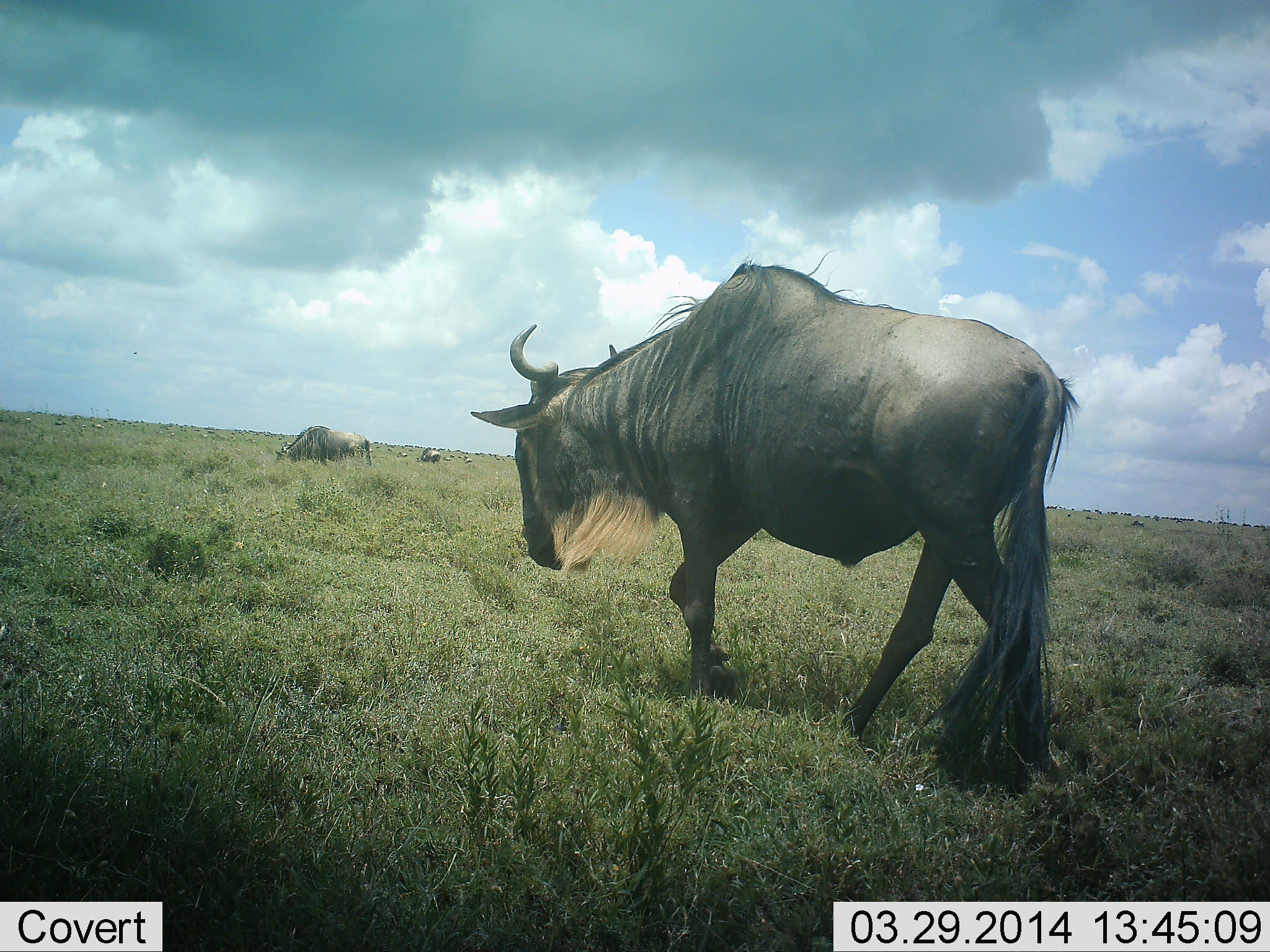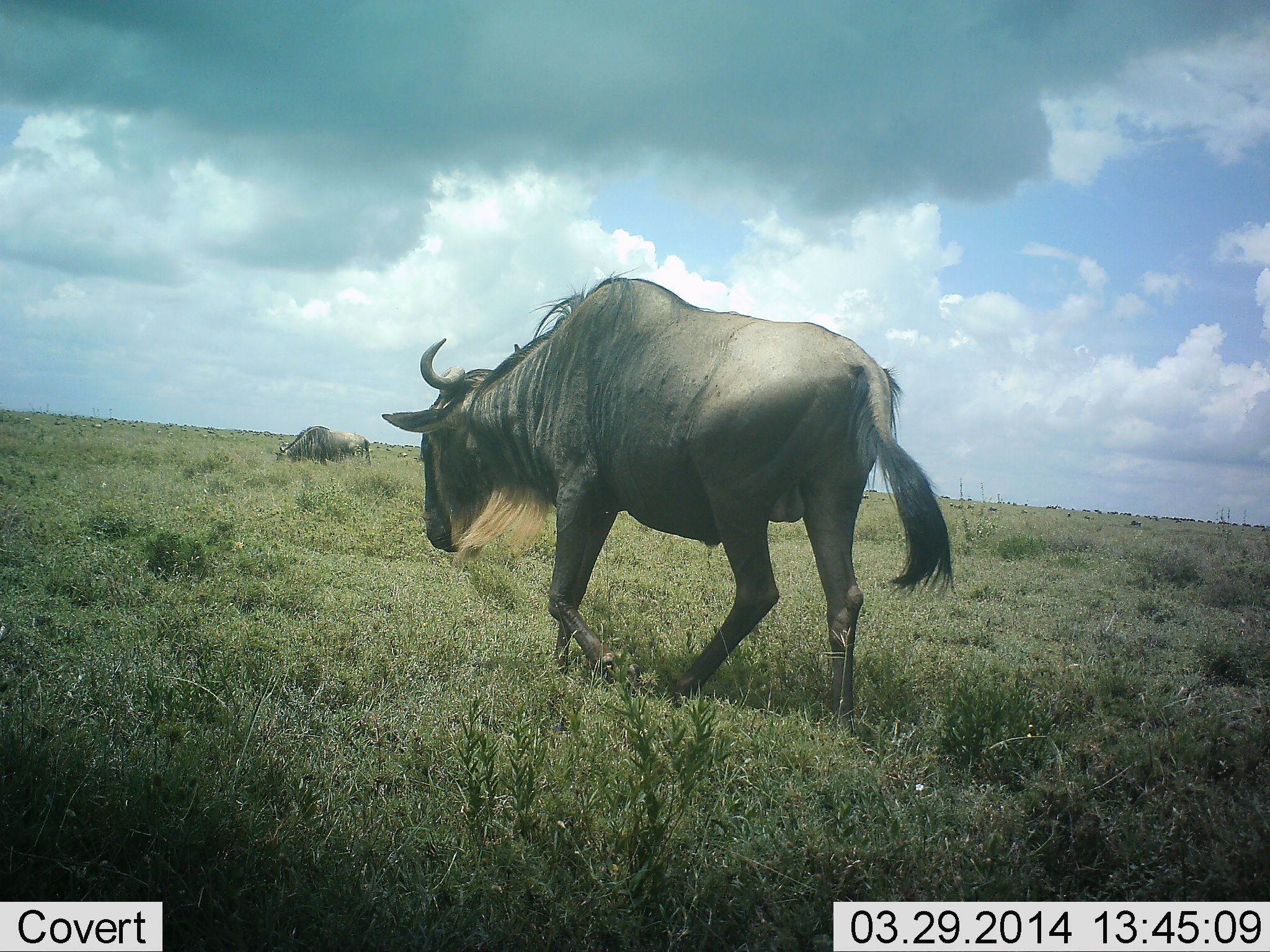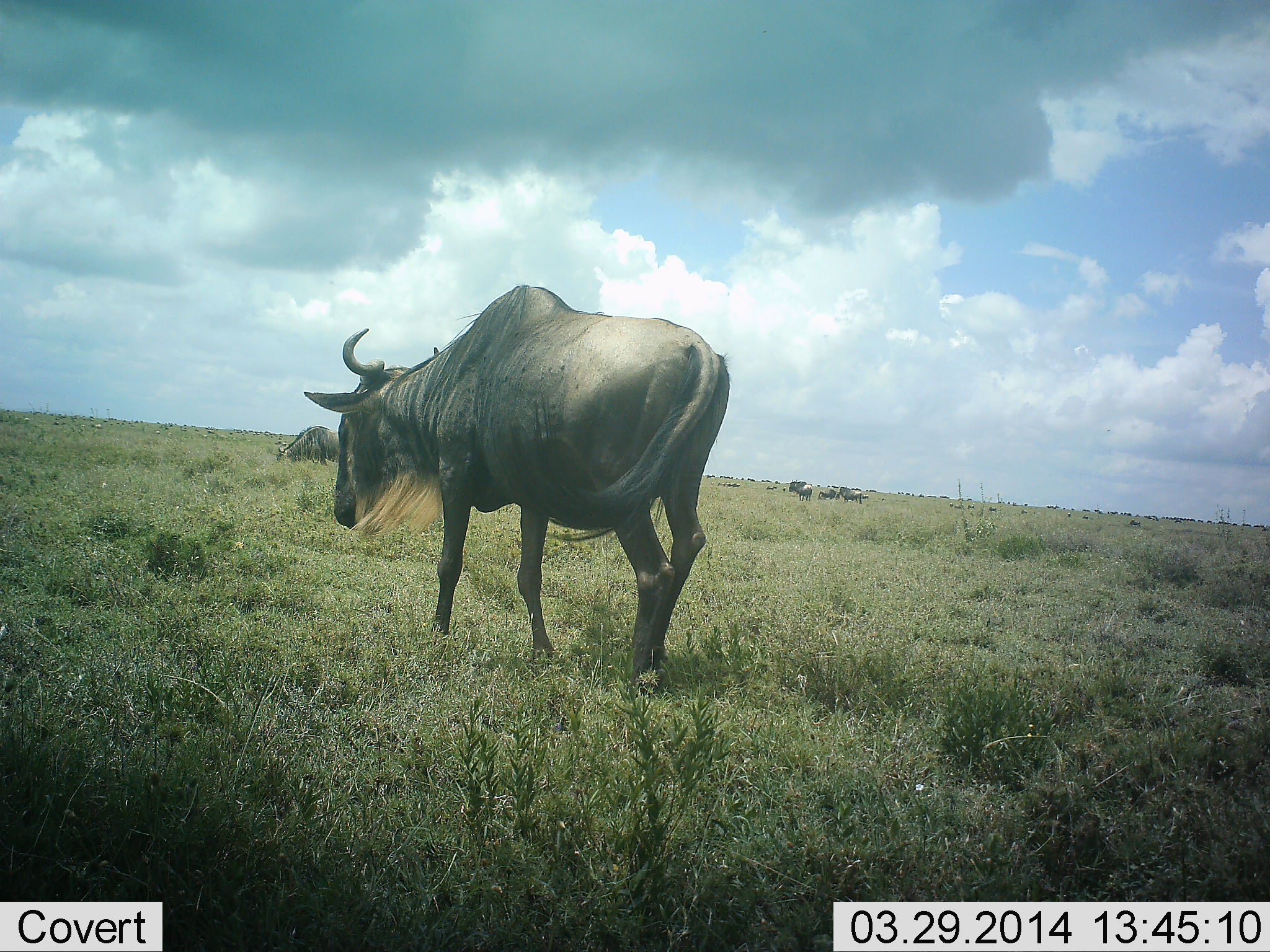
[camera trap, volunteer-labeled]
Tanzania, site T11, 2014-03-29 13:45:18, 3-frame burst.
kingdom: Animalia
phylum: Chordata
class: Mammalia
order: Artiodactyla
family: Bovidae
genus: Connochaetes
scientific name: Connochaetes taurinus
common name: blue wildebeest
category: wildebeest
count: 3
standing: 40%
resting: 0%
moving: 80%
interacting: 0%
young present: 0%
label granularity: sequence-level